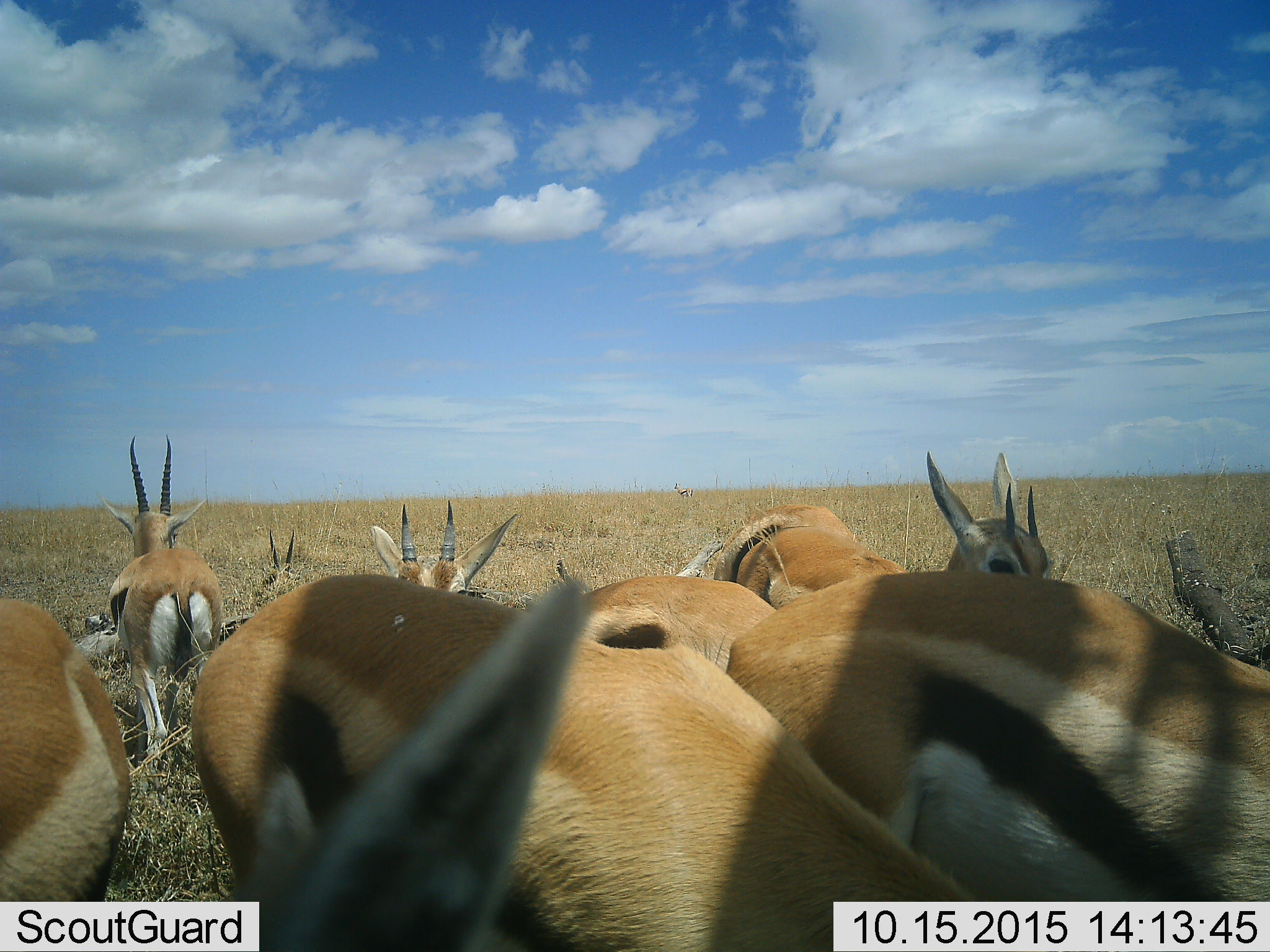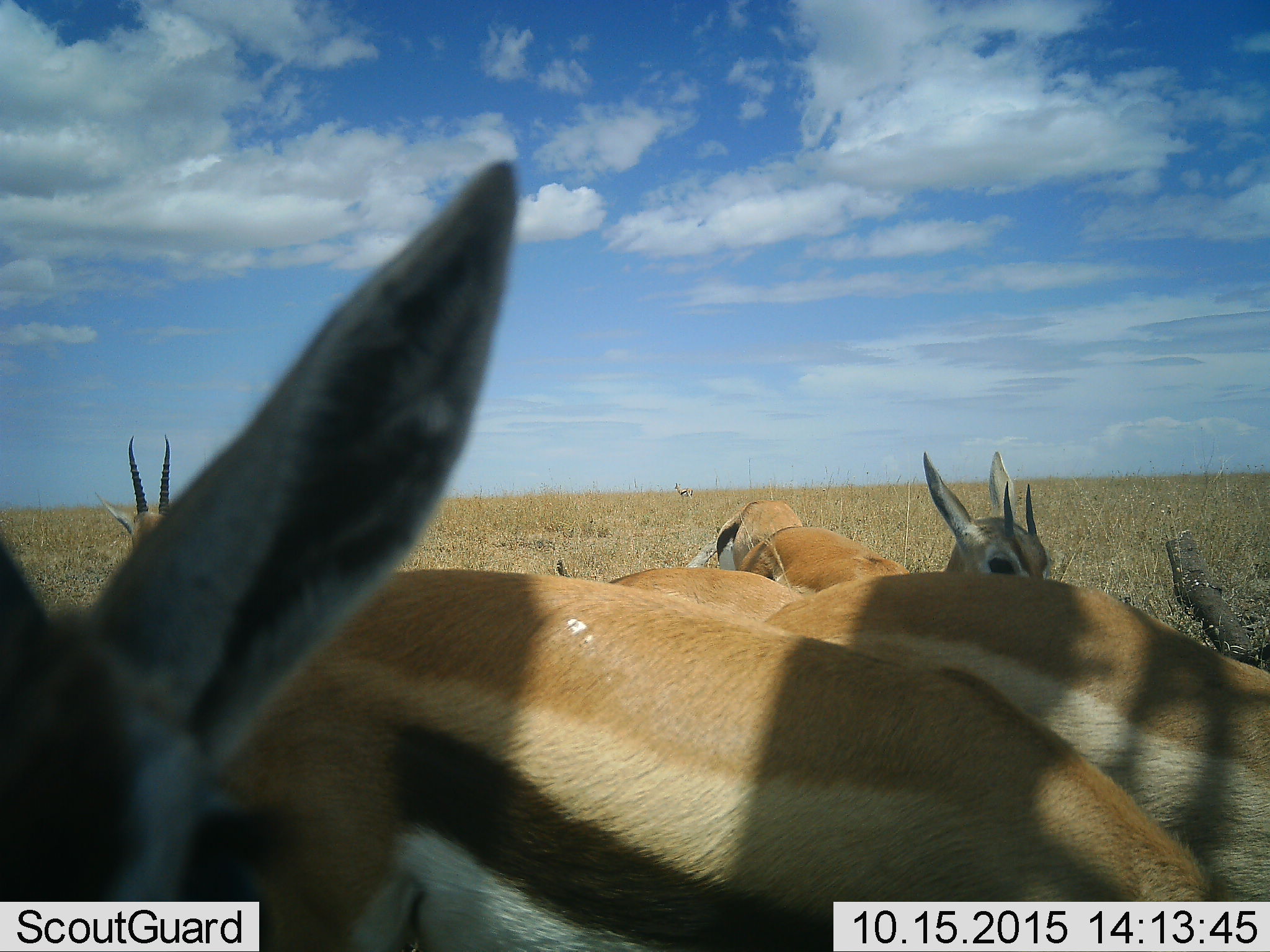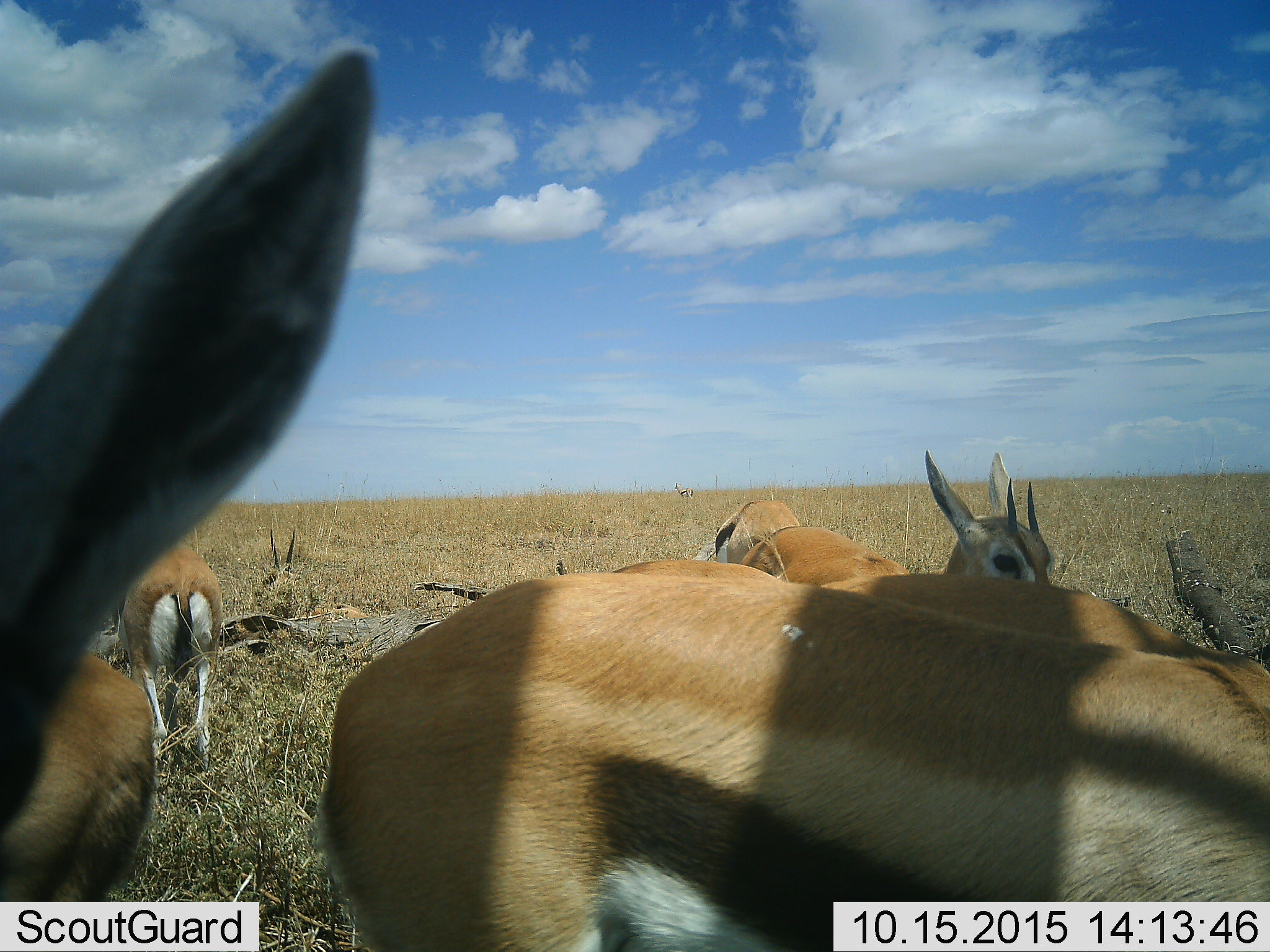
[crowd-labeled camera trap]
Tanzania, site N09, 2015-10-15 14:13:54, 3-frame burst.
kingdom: Animalia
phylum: Chordata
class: Mammalia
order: Artiodactyla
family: Bovidae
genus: Eudorcas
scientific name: Eudorcas thomsonii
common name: thomson's gazelle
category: gazellethomsons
Gazellethomsons (thomson's gazelle) (Eudorcas thomsonii), count 8. Behavior (volunteer vote fractions): standing 67%, resting 17%, moving 33%, interacting 33%. Young present (vote fraction): 17%. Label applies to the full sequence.